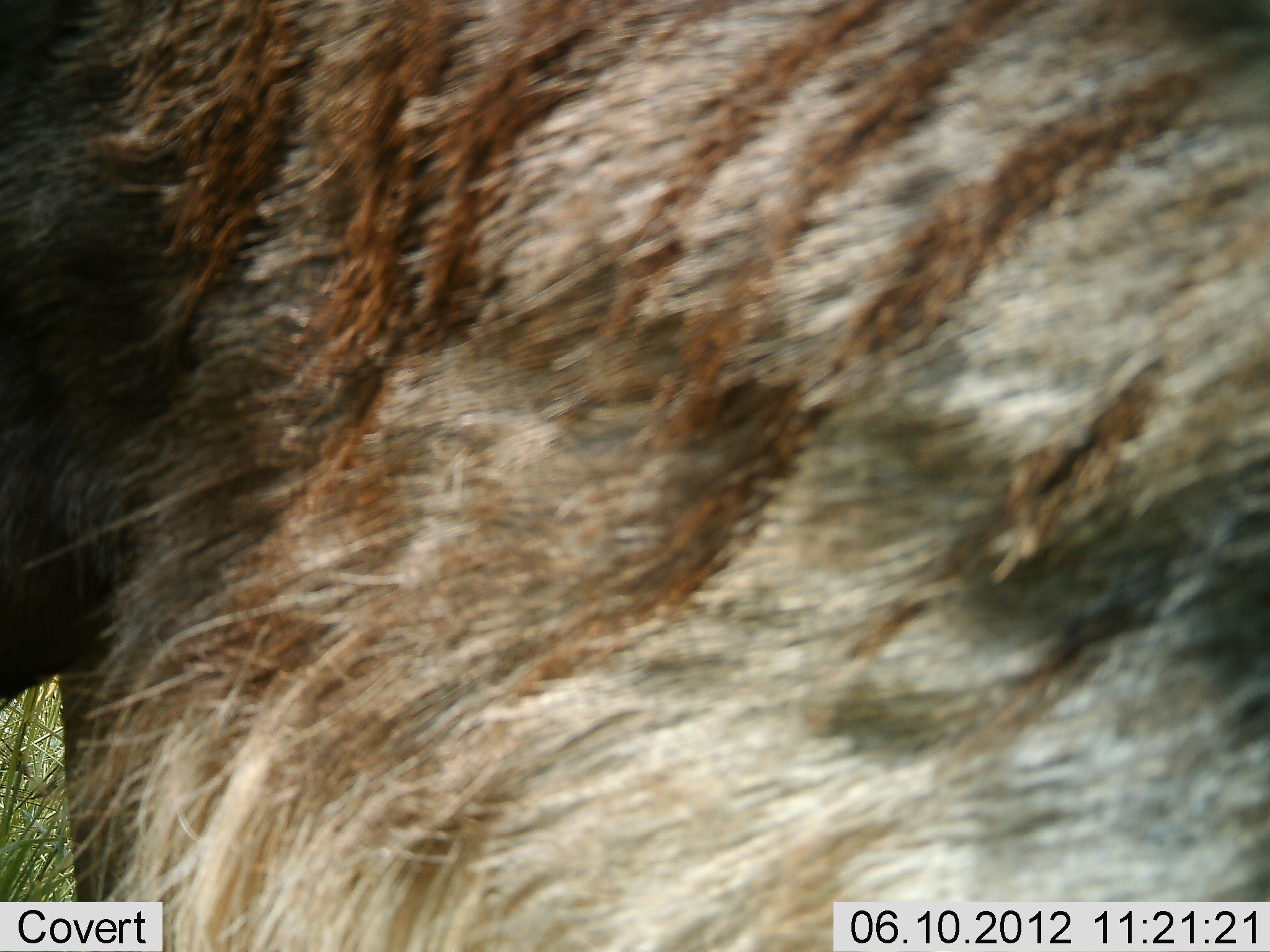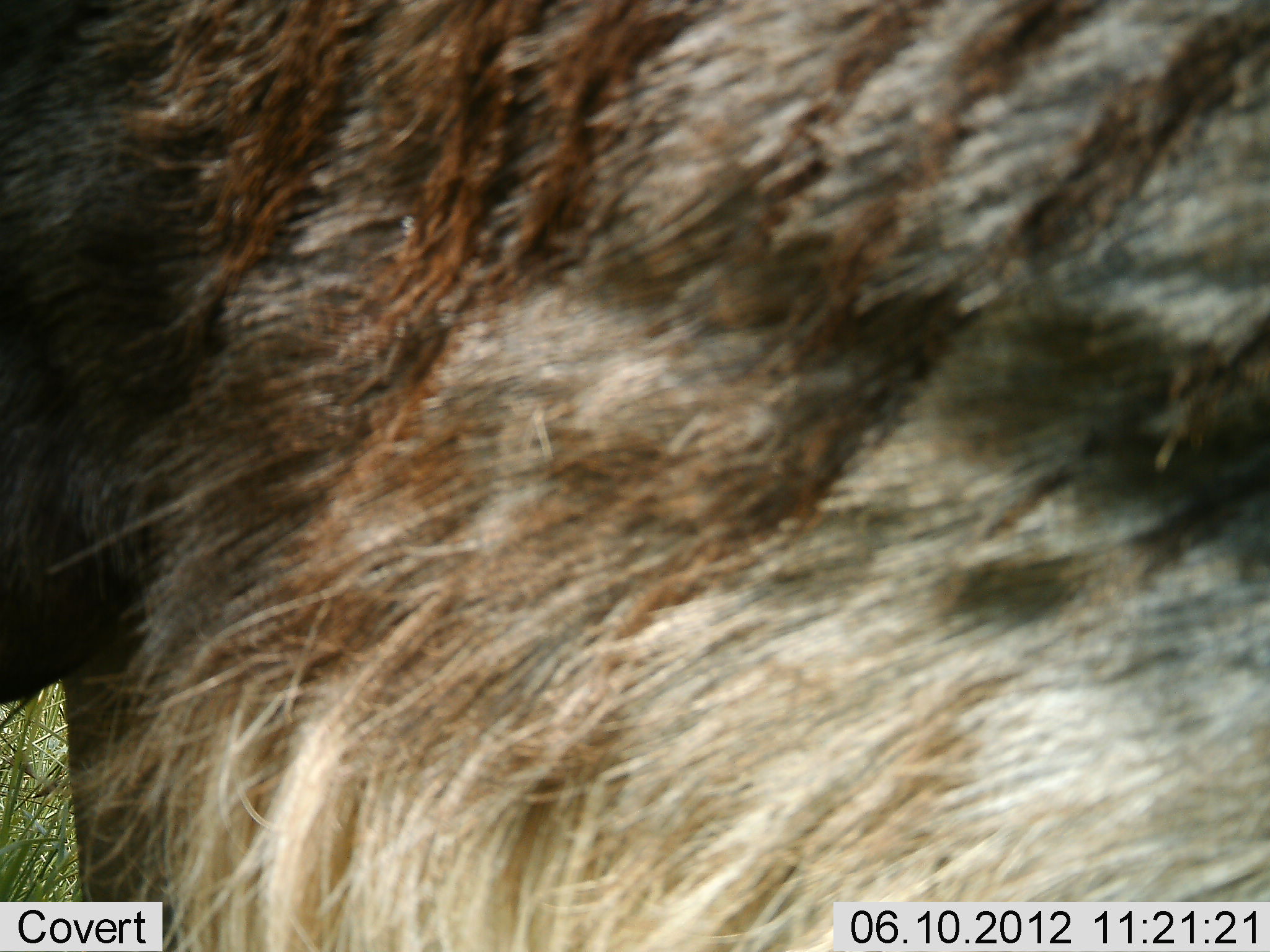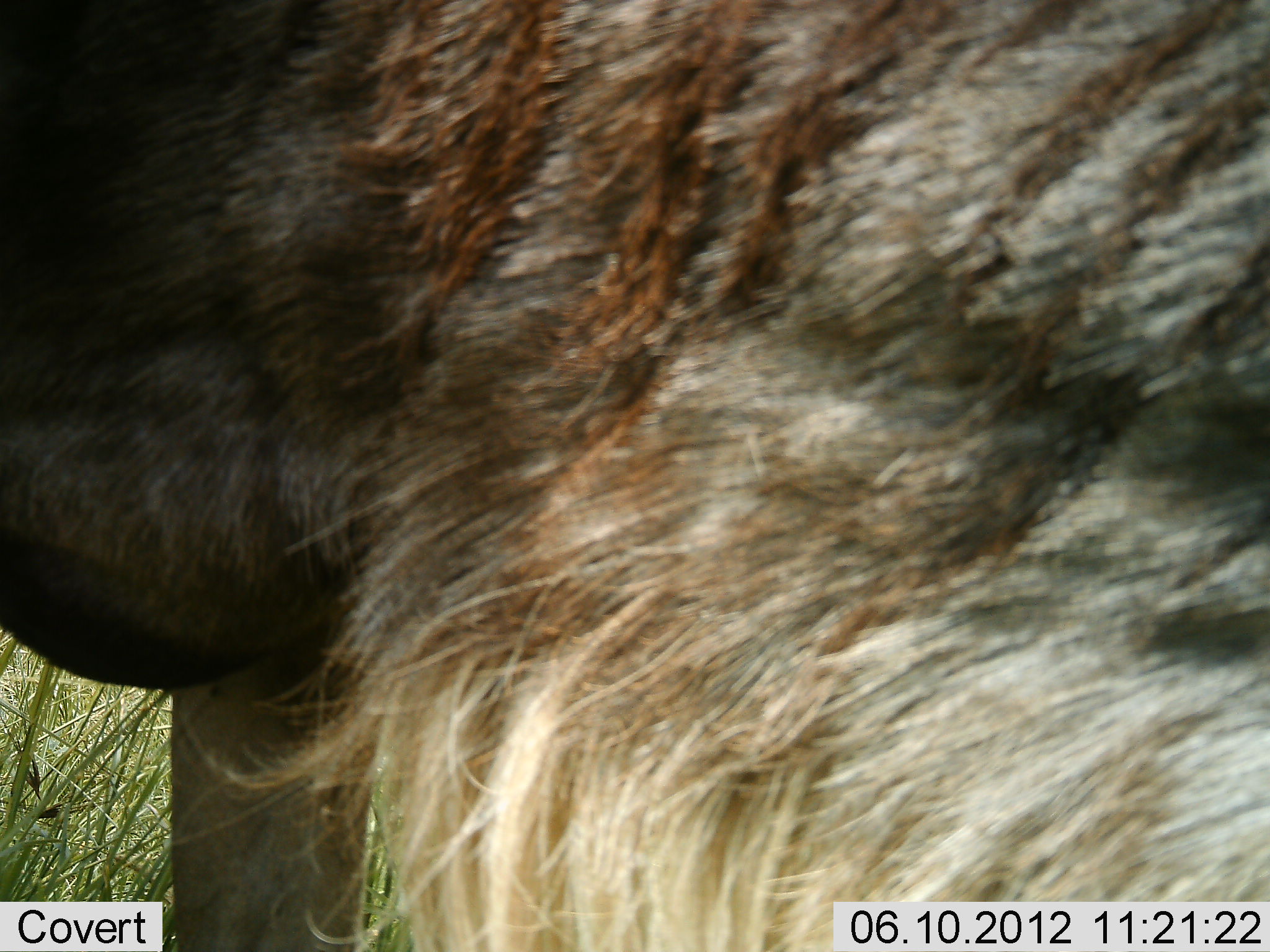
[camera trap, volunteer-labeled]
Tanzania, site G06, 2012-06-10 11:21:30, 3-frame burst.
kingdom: Animalia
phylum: Chordata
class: Mammalia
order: Artiodactyla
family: Bovidae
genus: Connochaetes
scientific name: Connochaetes taurinus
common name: blue wildebeest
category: wildebeest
Wildebeest (blue wildebeest) (Connochaetes taurinus), count 1. Behavior (volunteer vote fractions): standing 90%, resting 0%, moving 10%, interacting 0%. Young present (vote fraction): 0%. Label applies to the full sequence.